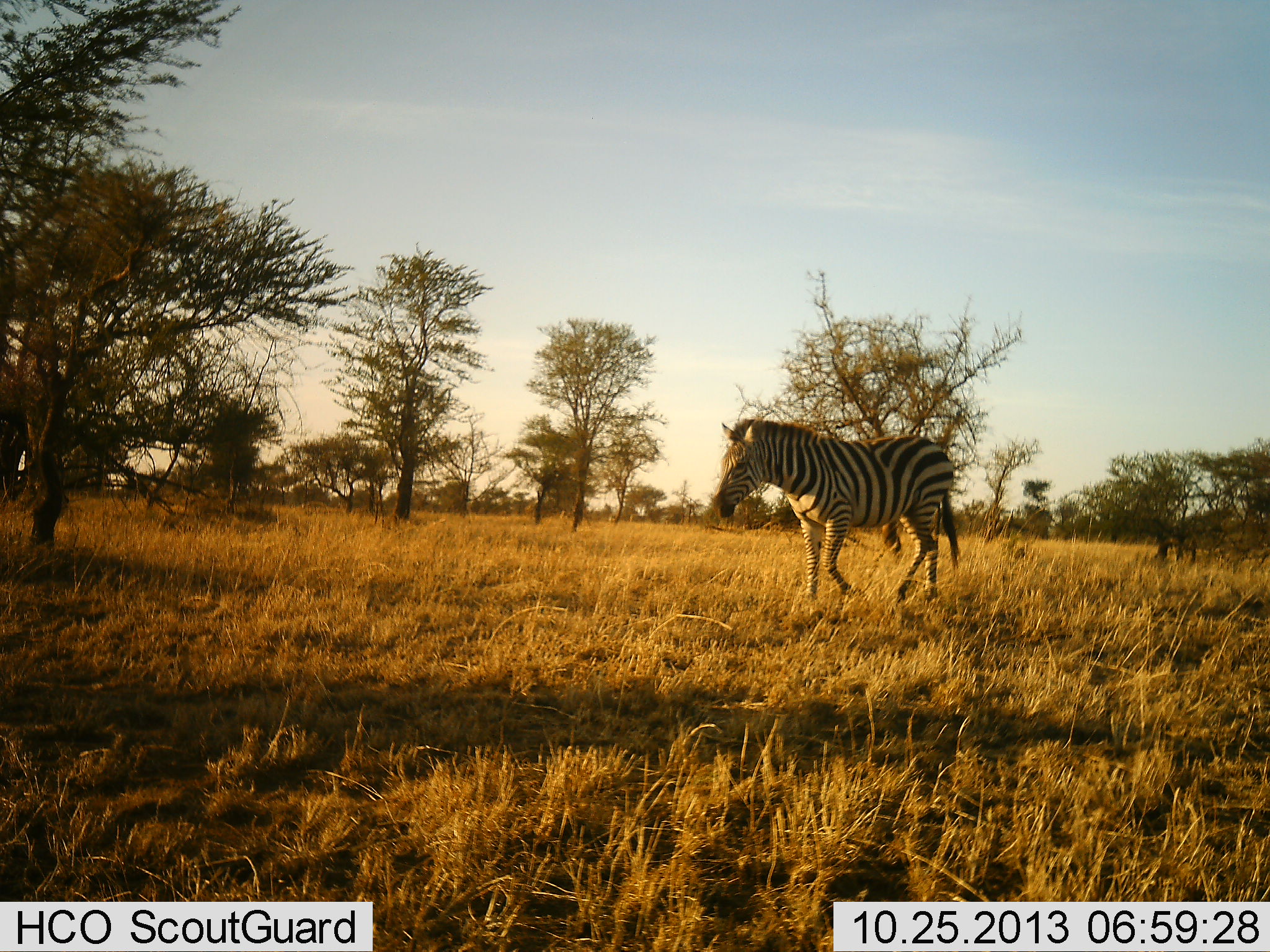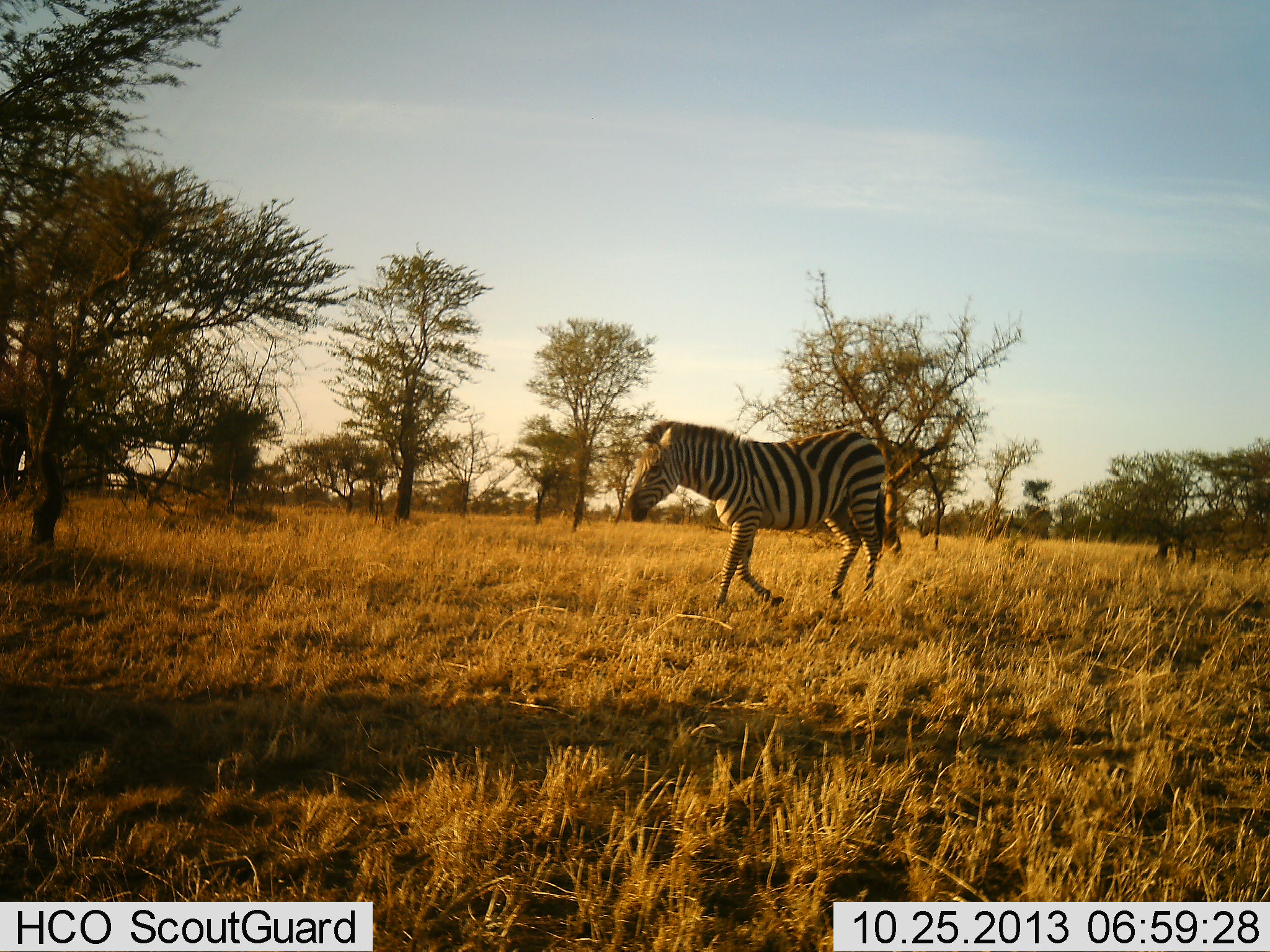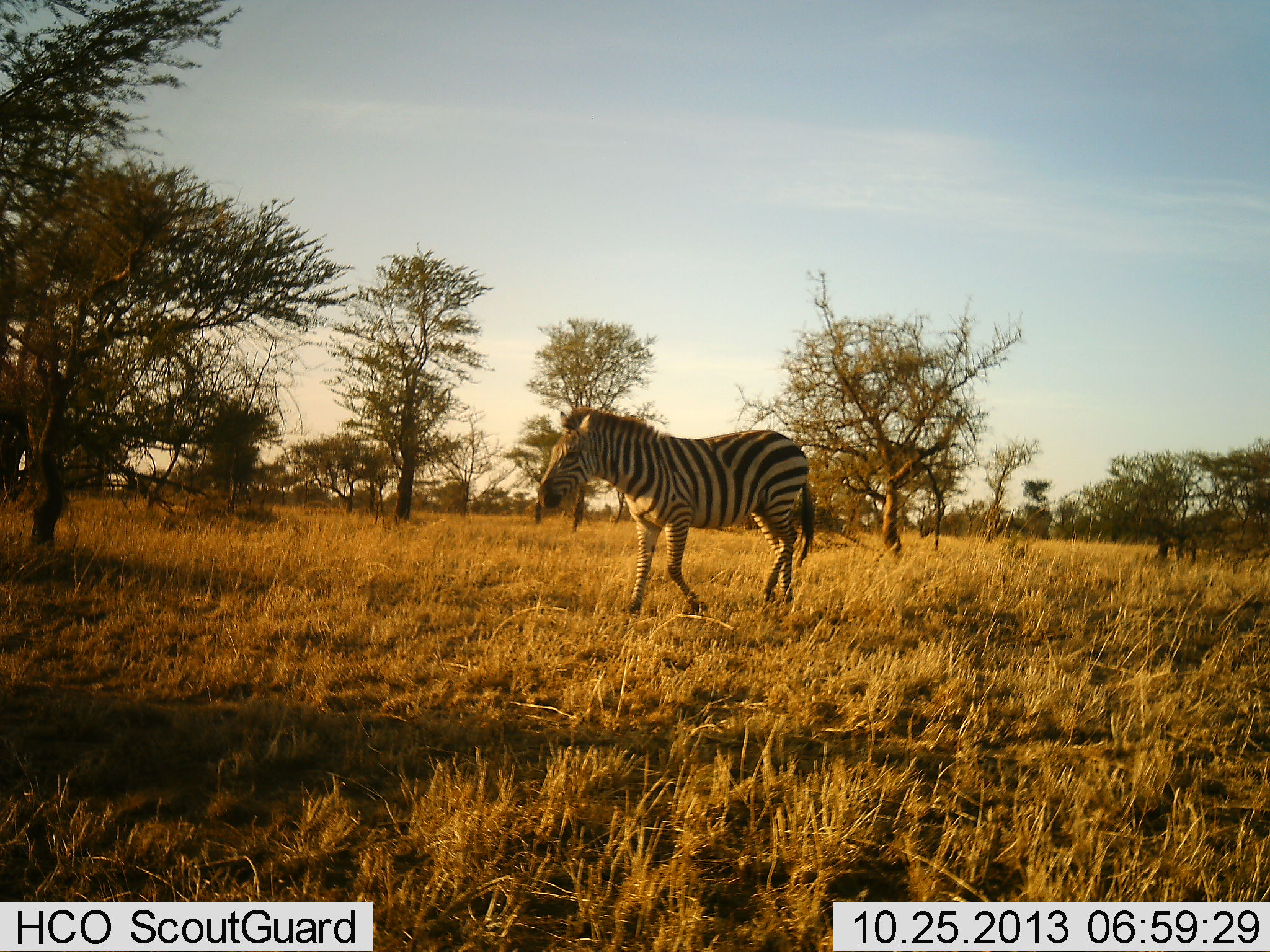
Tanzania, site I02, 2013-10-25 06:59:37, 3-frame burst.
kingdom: Animalia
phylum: Chordata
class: Mammalia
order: Perissodactyla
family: Equidae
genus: Equus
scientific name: Equus quagga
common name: plains zebra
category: zebra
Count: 1.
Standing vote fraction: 4%.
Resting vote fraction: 0%.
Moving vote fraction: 99%.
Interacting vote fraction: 0%.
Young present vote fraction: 0%.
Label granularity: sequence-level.